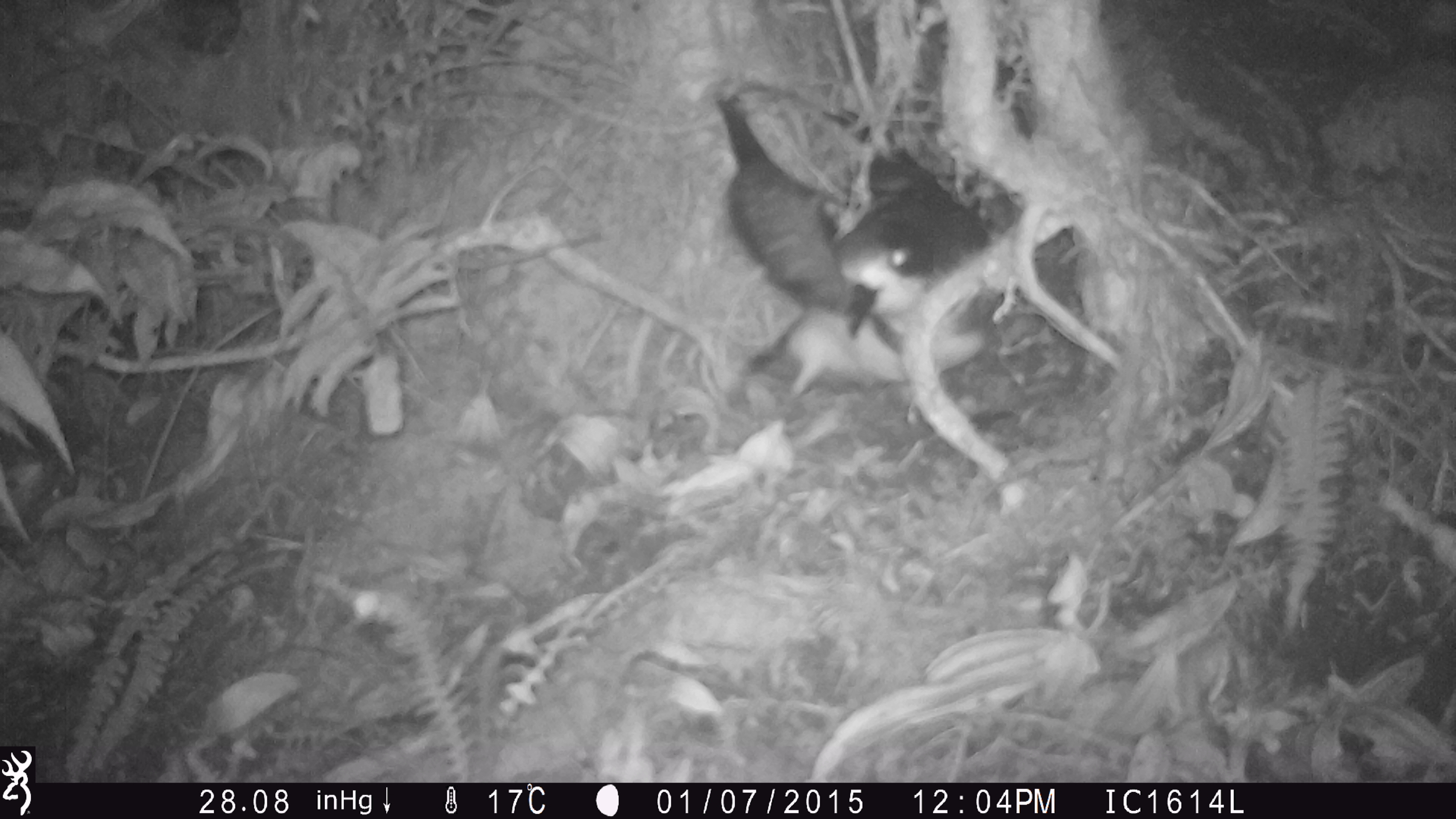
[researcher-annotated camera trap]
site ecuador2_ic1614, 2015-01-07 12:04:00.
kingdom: Animalia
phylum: Chordata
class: Aves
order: Procellariiformes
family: Procellariidae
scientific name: Procellariidae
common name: petrel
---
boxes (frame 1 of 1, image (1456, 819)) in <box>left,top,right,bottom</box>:
petrel: <box>696,86,1042,471</box>